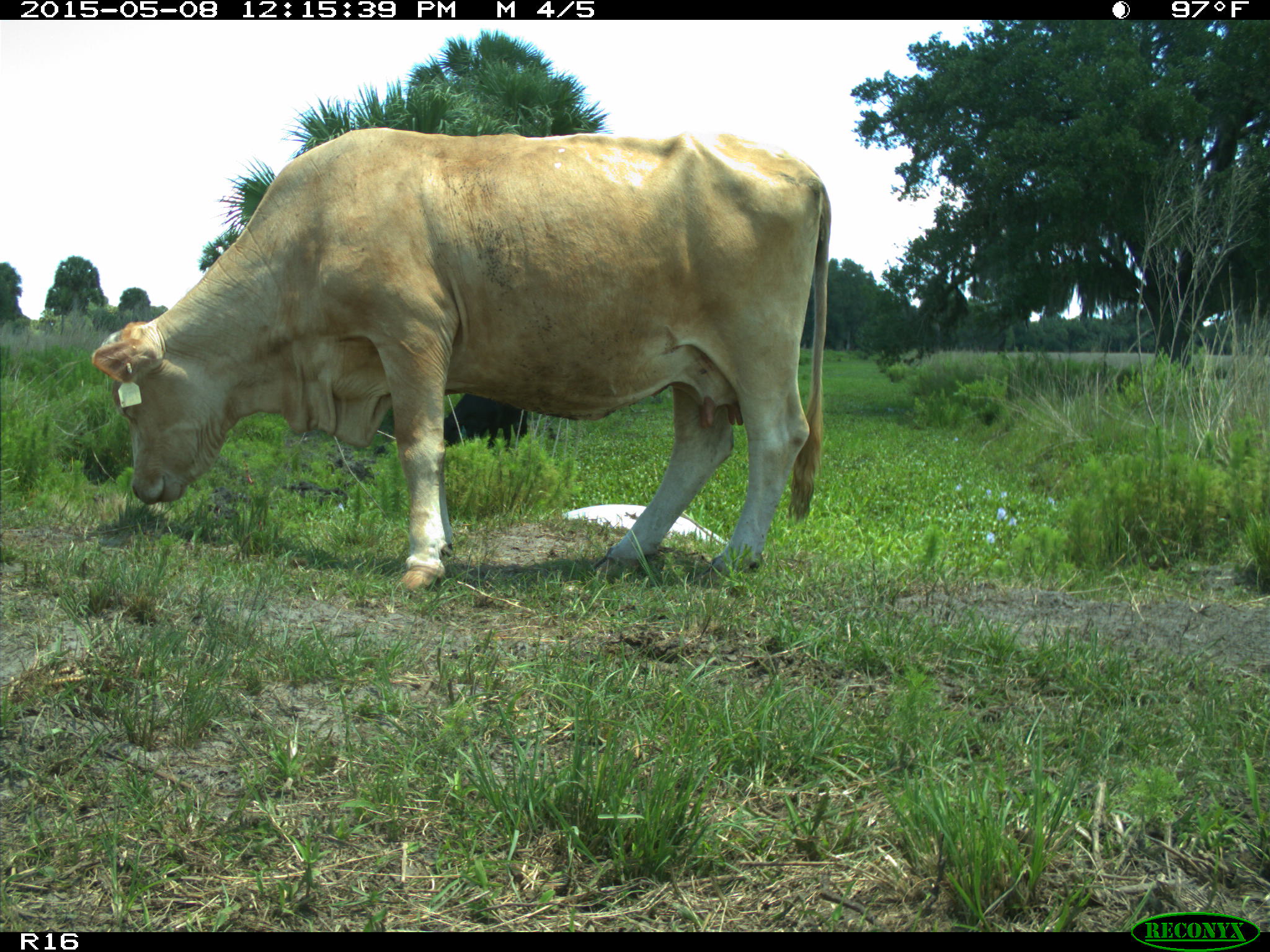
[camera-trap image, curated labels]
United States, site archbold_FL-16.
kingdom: Animalia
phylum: Chordata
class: Mammalia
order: Artiodactyla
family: Bovidae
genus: Bos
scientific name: Bos taurus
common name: domestic cow